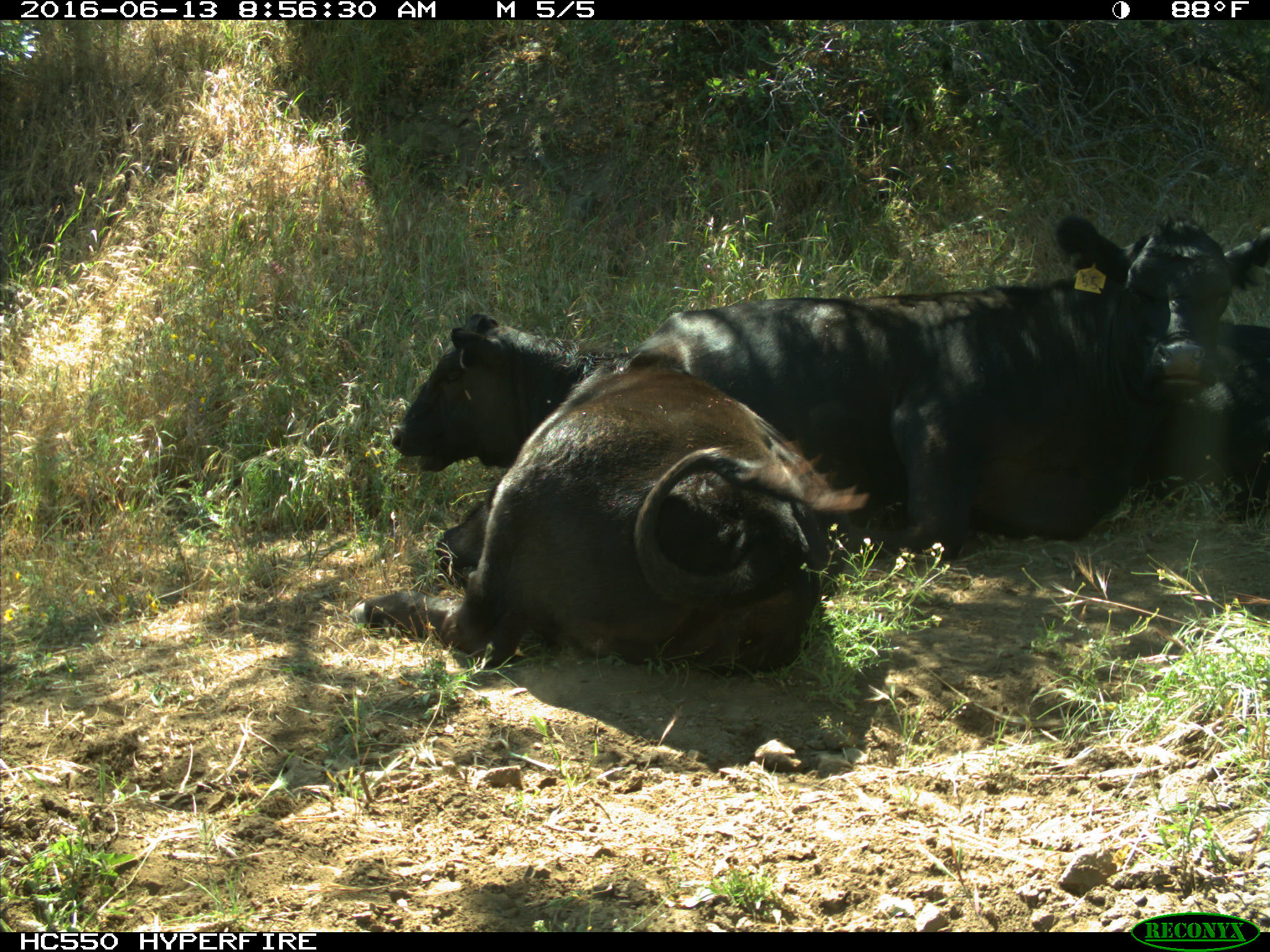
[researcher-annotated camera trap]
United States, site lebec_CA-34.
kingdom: Animalia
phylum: Chordata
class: Mammalia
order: Artiodactyla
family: Bovidae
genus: Bos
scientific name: Bos taurus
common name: domestic cow